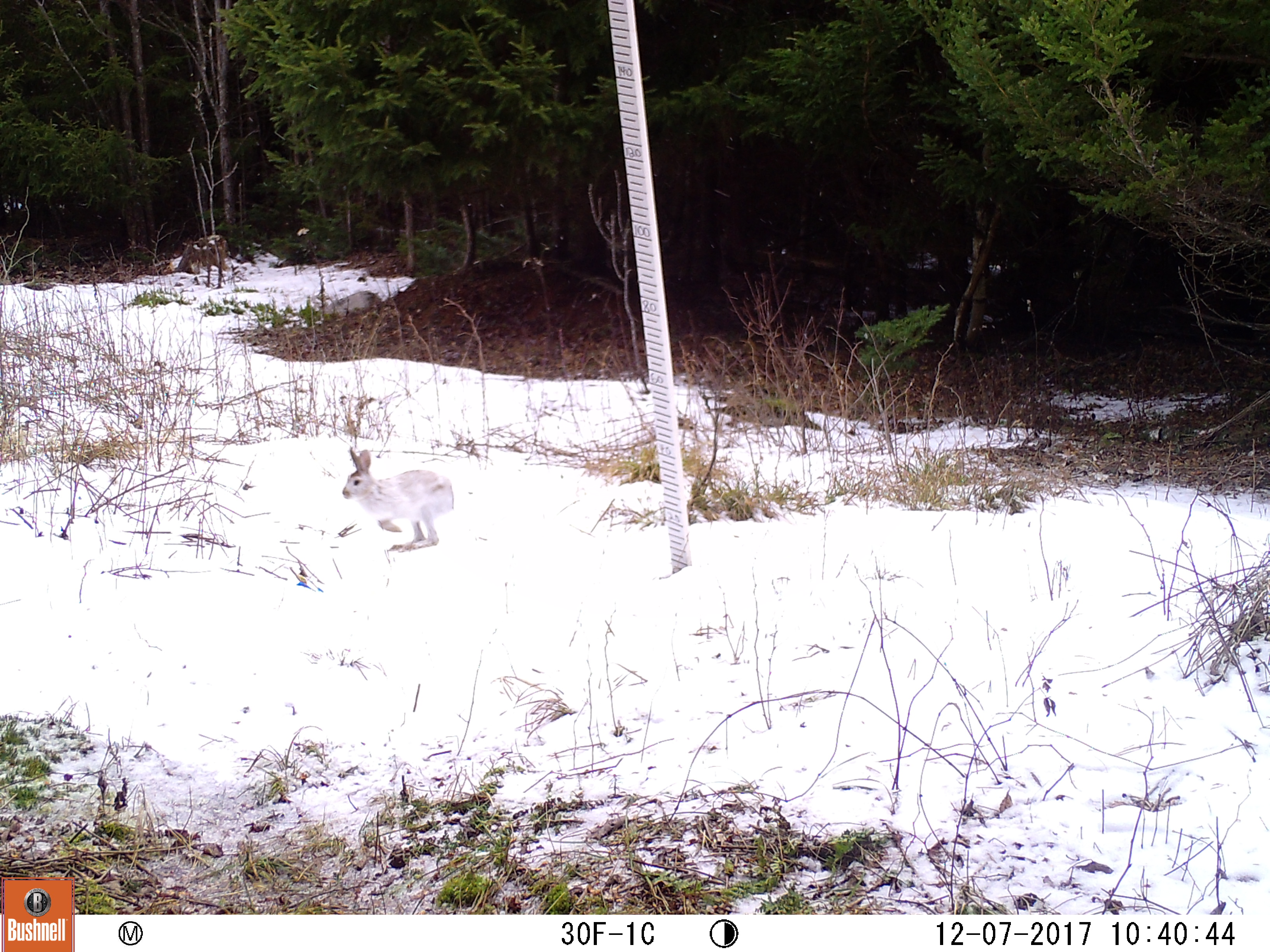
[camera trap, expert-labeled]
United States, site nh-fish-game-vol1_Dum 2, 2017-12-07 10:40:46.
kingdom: Animalia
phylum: Chordata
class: Mammalia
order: Lagomorpha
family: Leporidae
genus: Lepus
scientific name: Lepus americanus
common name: snowshoe hare